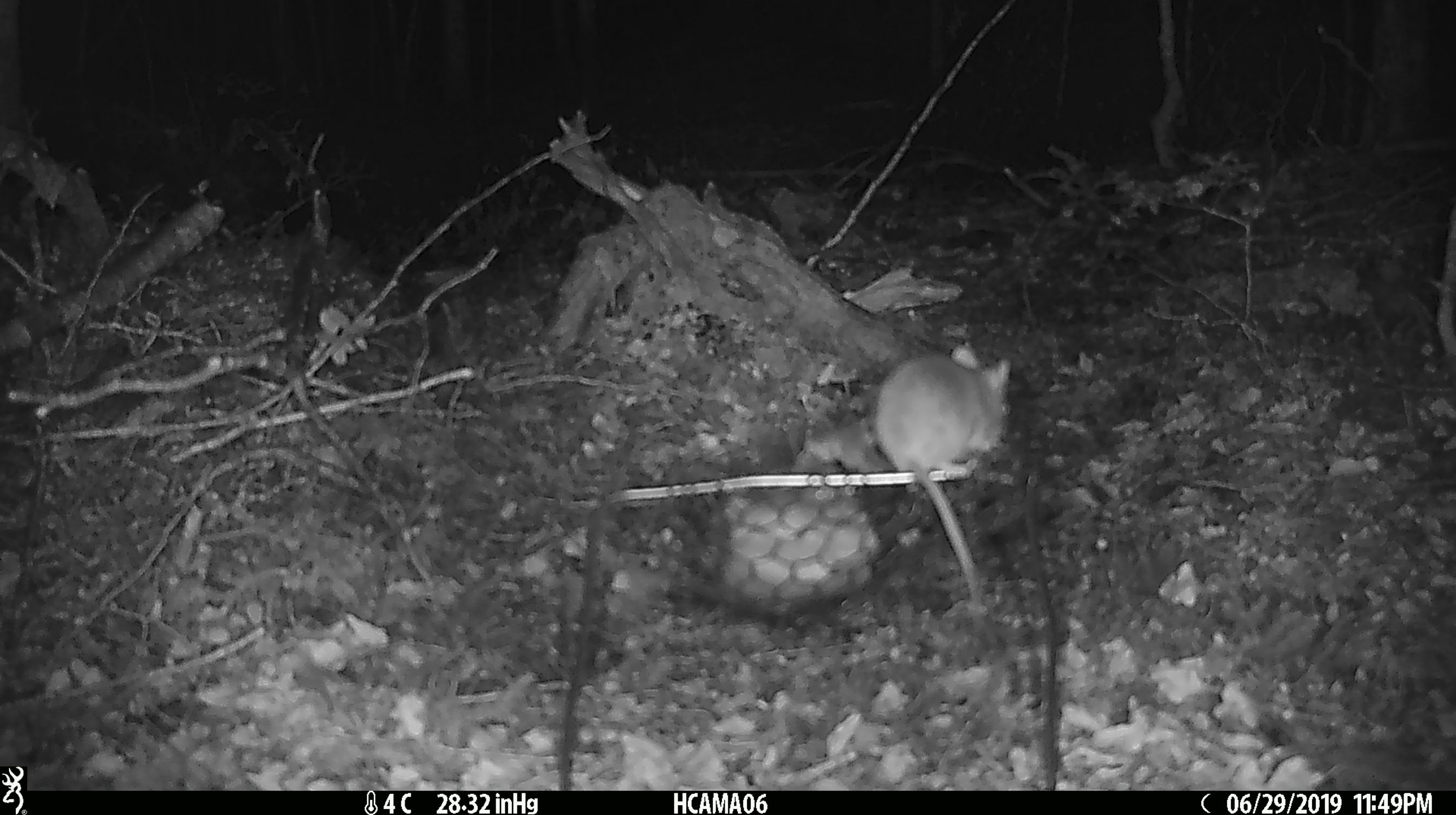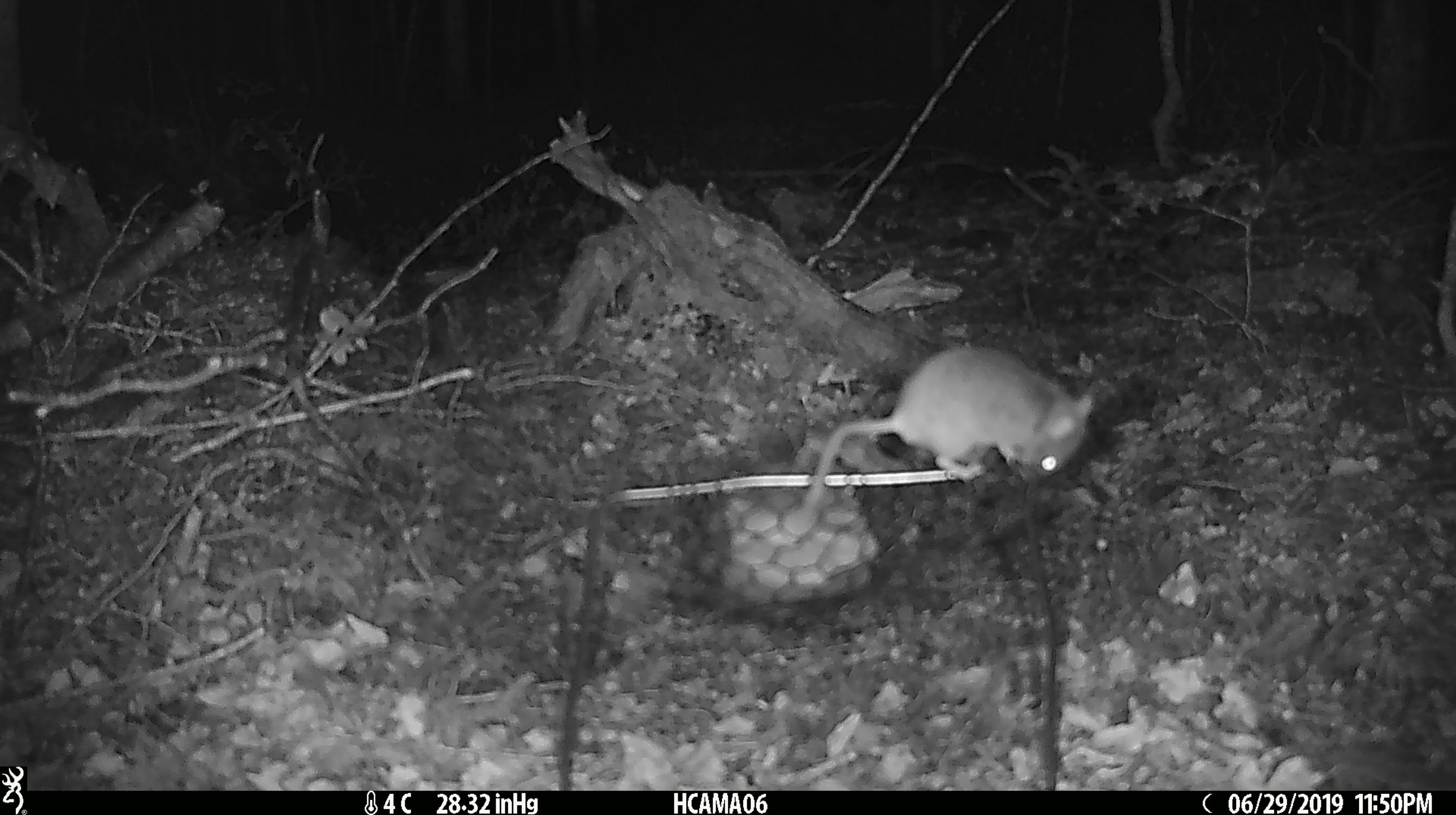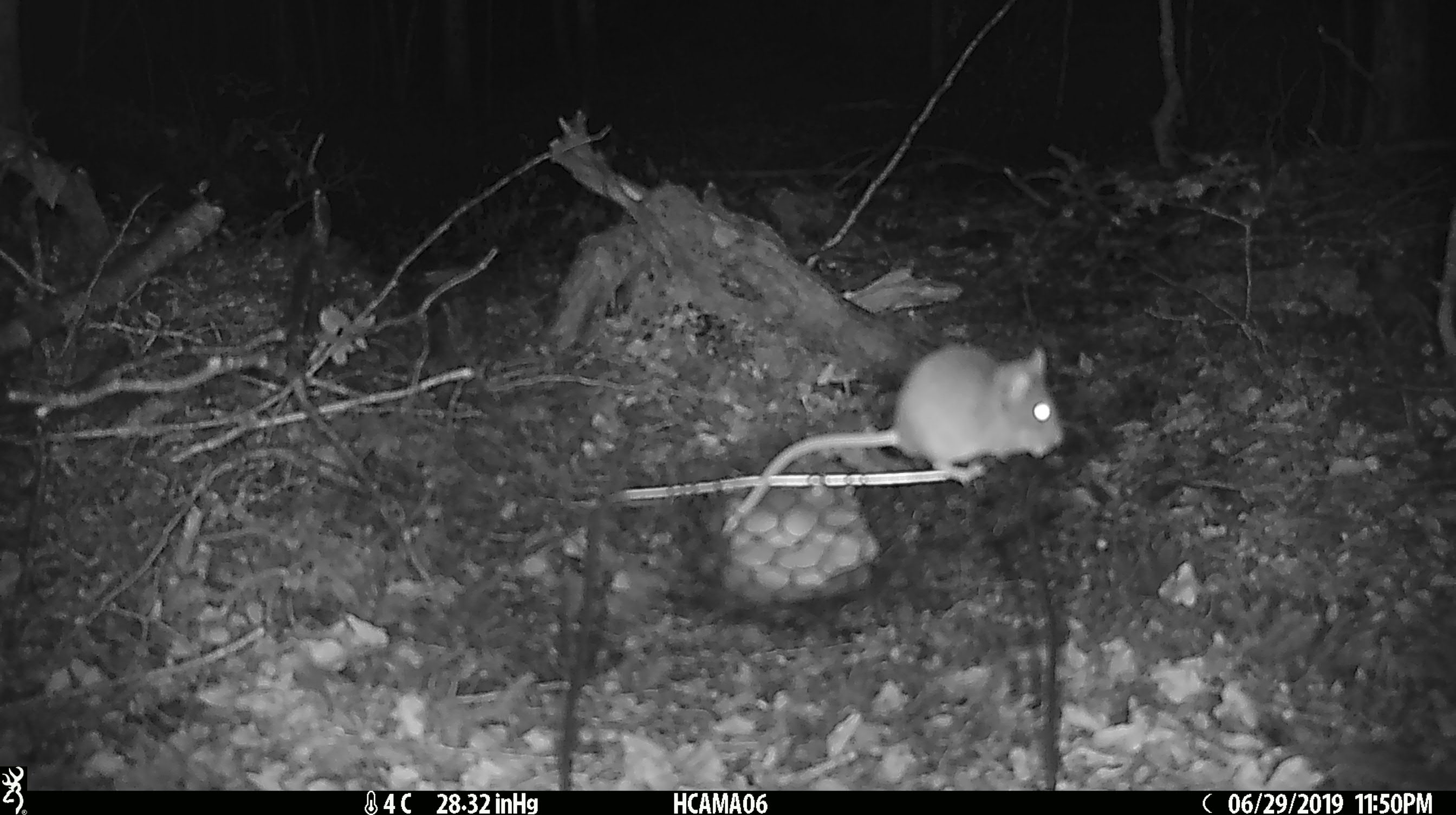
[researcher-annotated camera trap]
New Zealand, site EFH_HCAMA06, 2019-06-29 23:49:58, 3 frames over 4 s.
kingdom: Animalia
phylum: Chordata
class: Mammalia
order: Rodentia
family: Muridae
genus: Mus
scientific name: Mus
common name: mouse